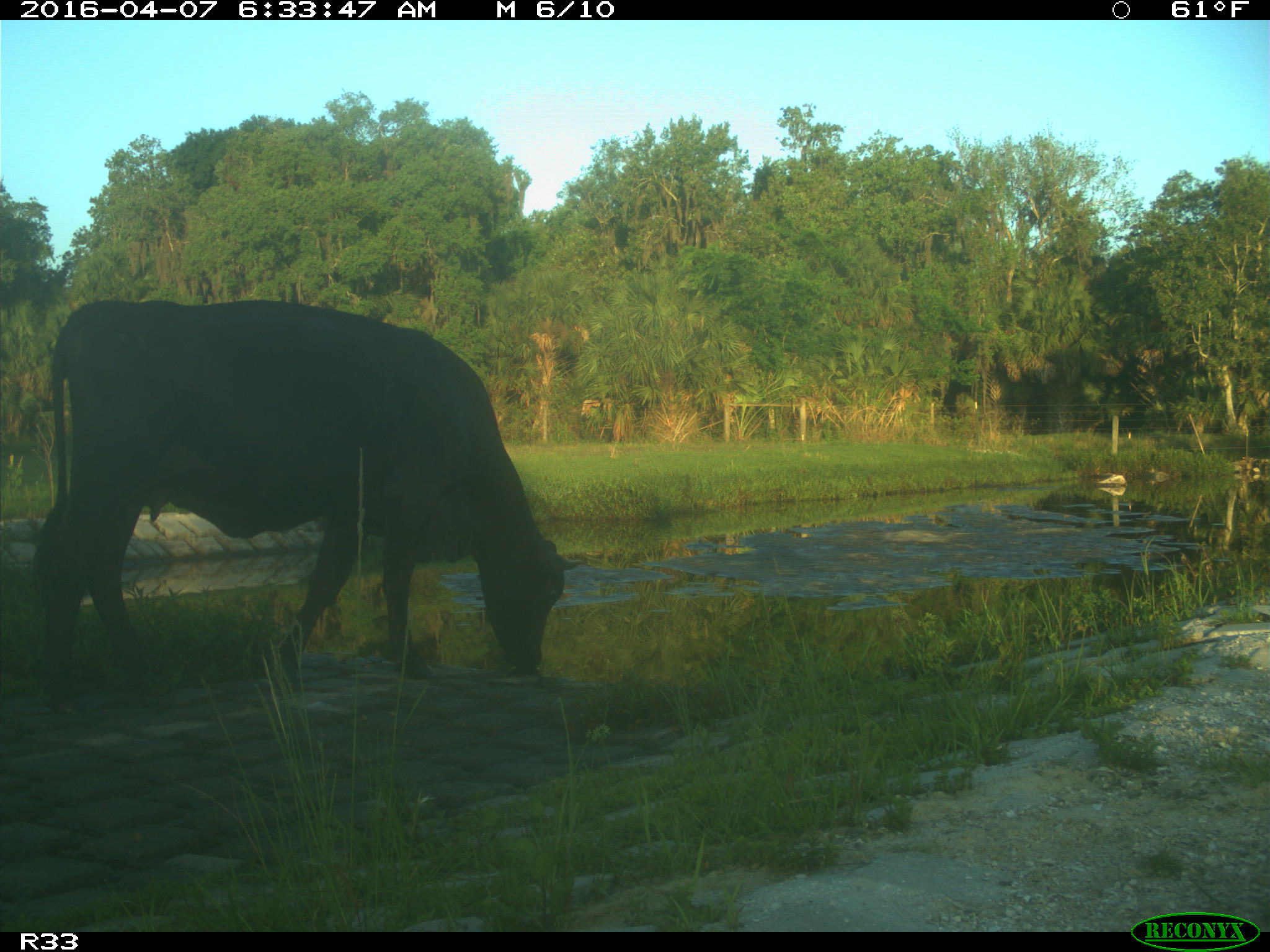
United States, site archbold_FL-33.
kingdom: Animalia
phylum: Chordata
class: Mammalia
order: Artiodactyla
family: Bovidae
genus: Bos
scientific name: Bos taurus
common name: domestic cow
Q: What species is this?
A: Bos taurus (domestic cow).